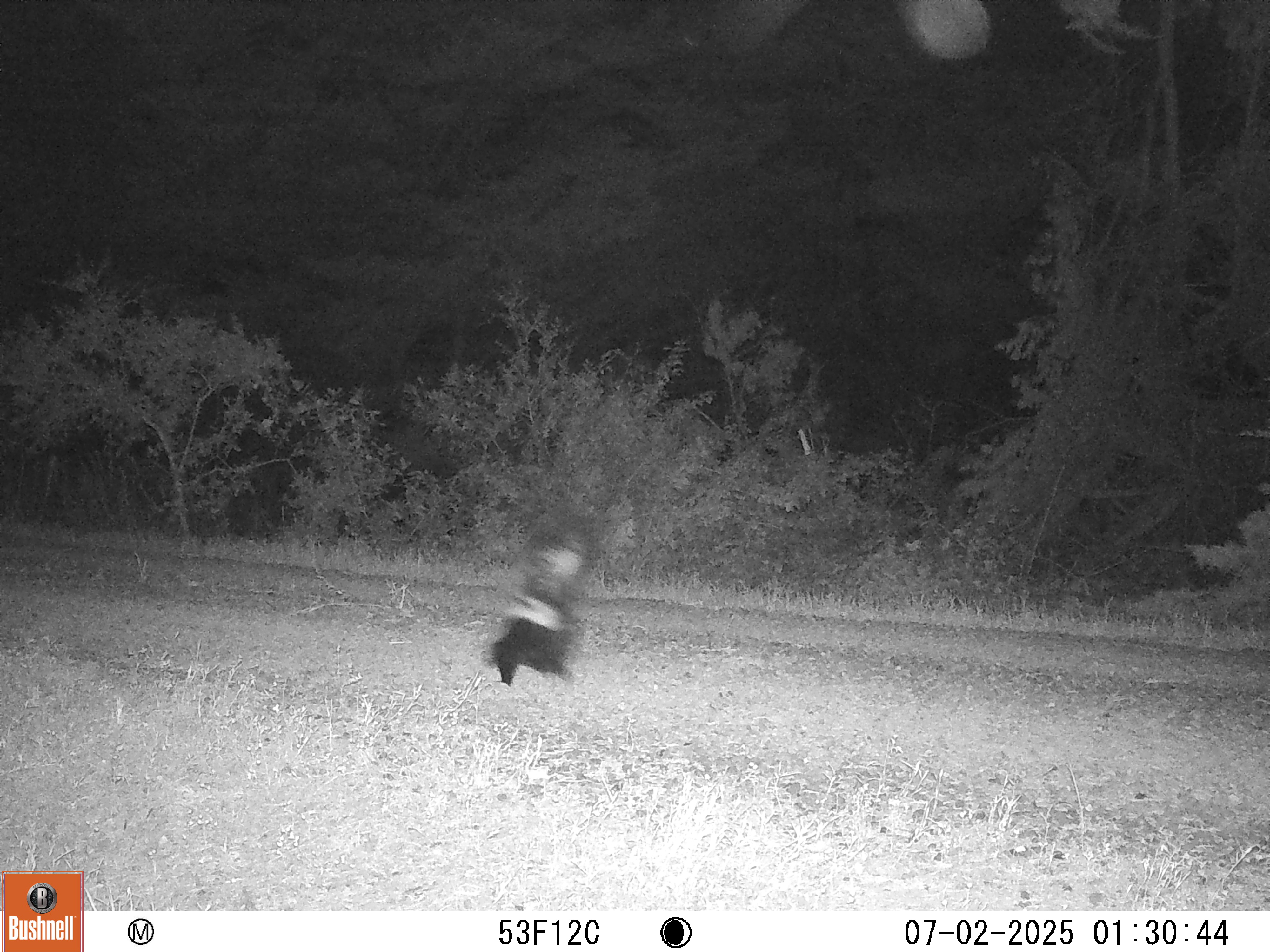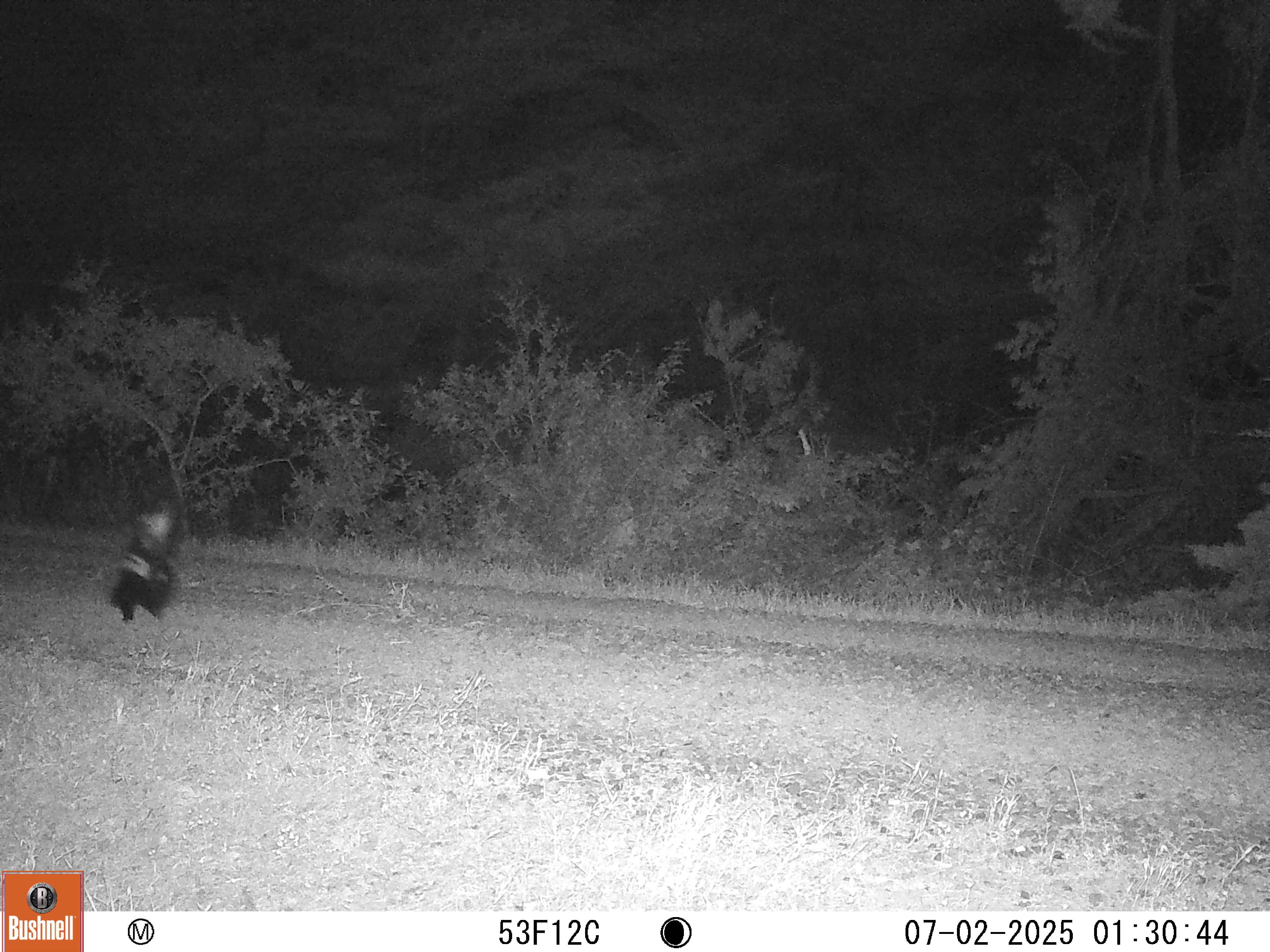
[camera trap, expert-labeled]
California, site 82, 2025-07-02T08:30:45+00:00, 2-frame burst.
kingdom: Animalia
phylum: Chordata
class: Mammalia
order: Carnivora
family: Mephitidae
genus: Mephitis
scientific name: Mephitis mephitis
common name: striped skunk